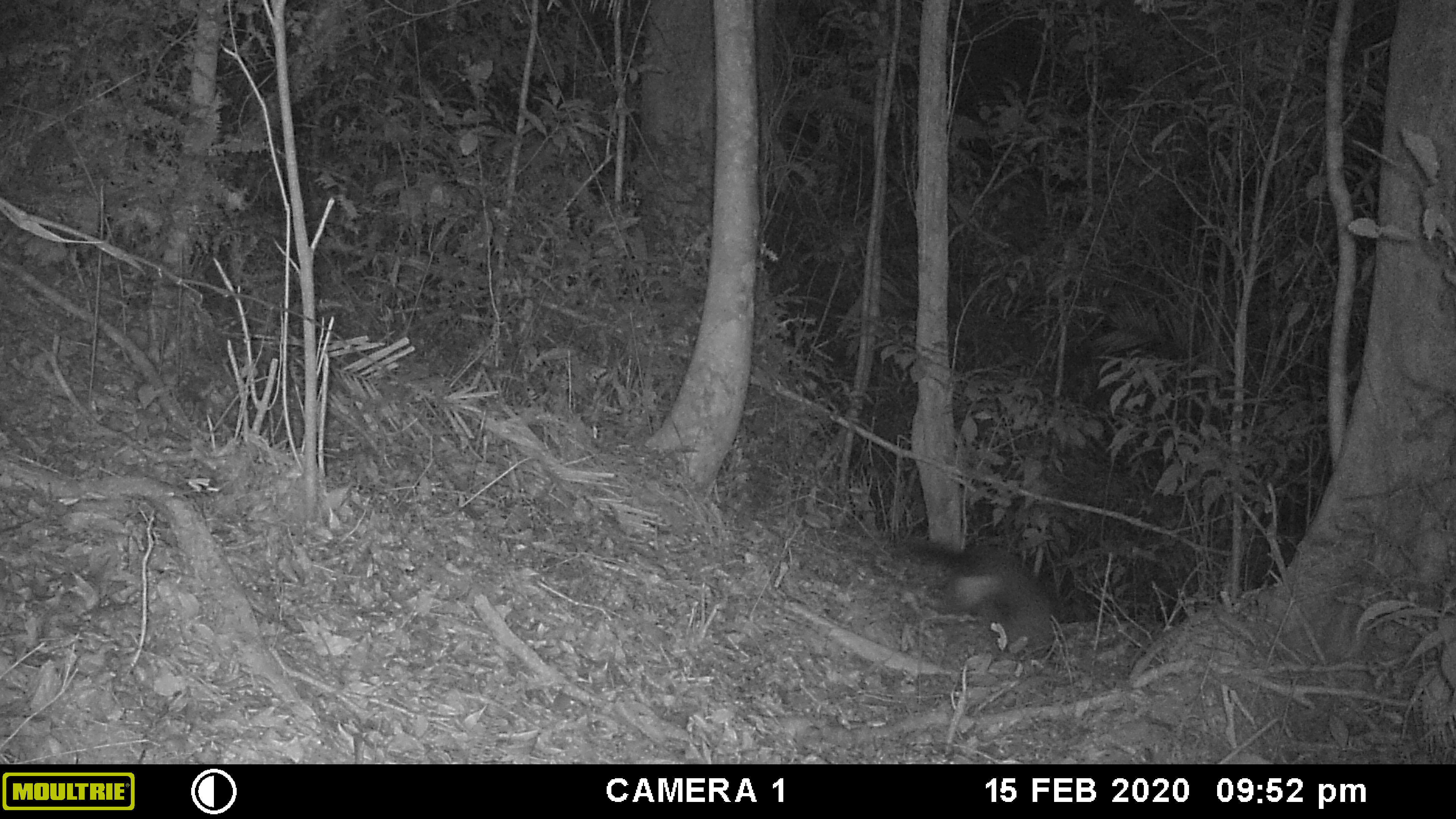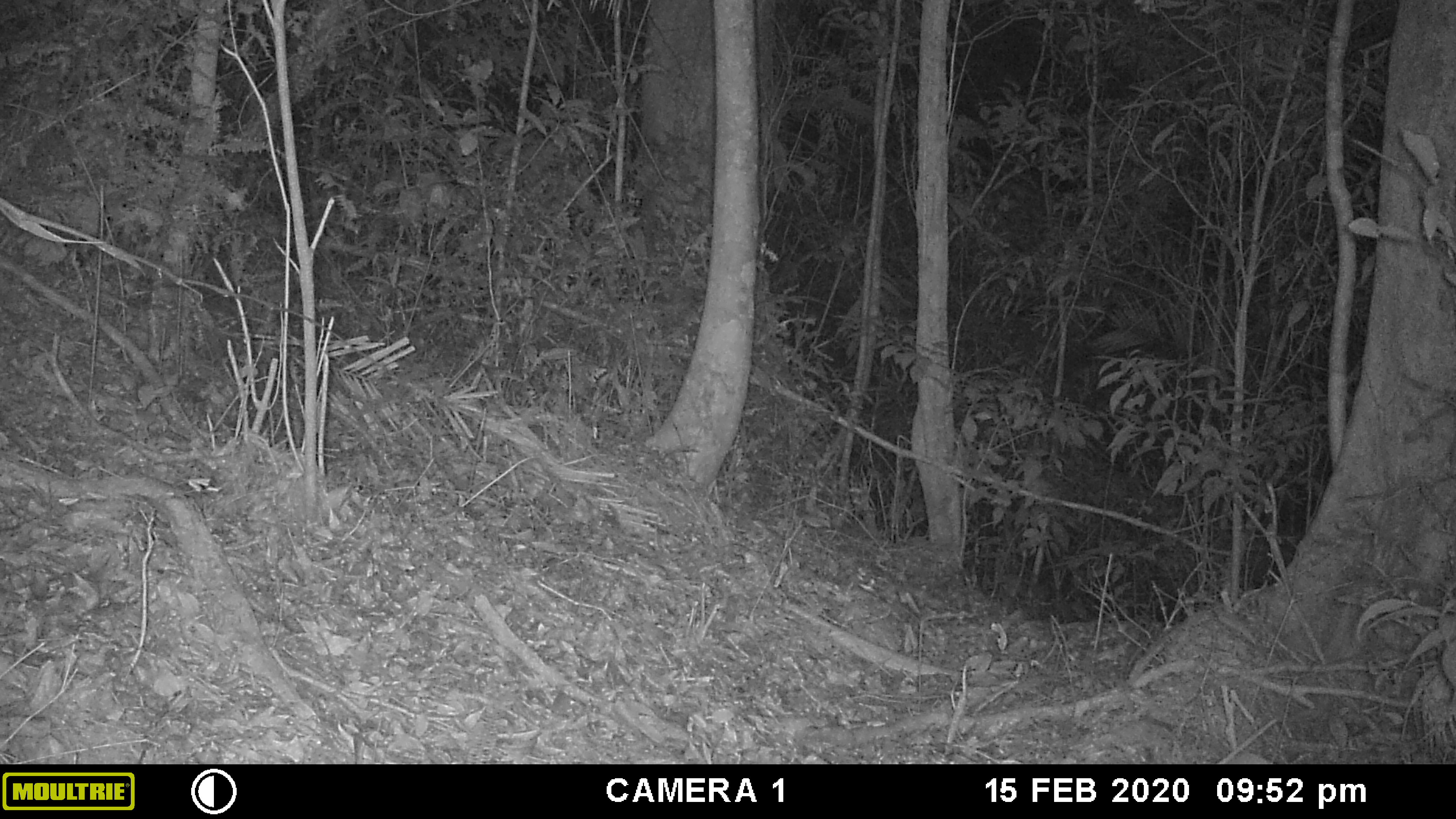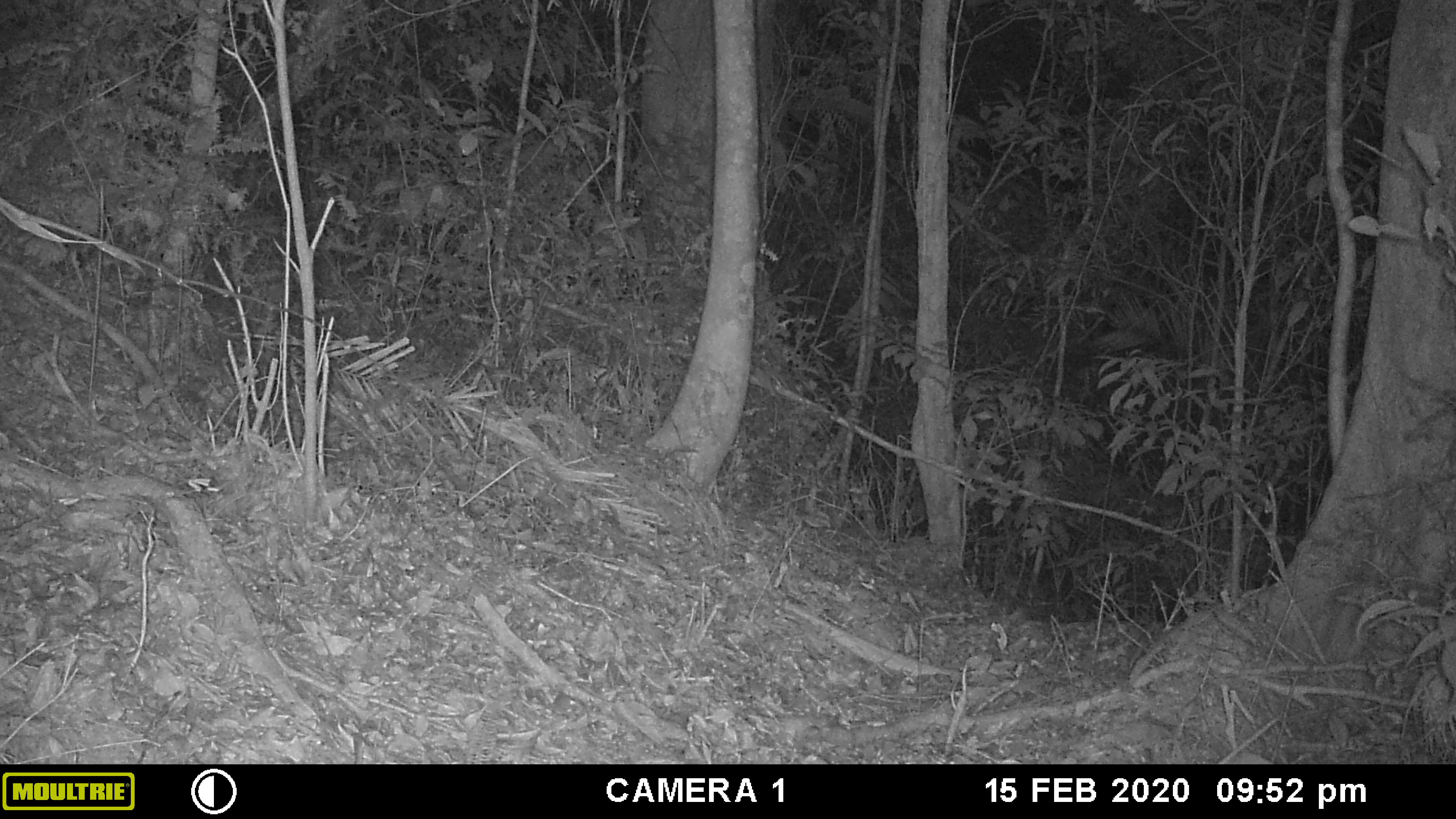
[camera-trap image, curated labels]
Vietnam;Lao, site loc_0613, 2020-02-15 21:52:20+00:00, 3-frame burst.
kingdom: Animalia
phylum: Chordata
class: Mammalia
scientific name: Mammalia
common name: mammal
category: unidentified small mammal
Unidentified small mammal (mammal) (Mammalia). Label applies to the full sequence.